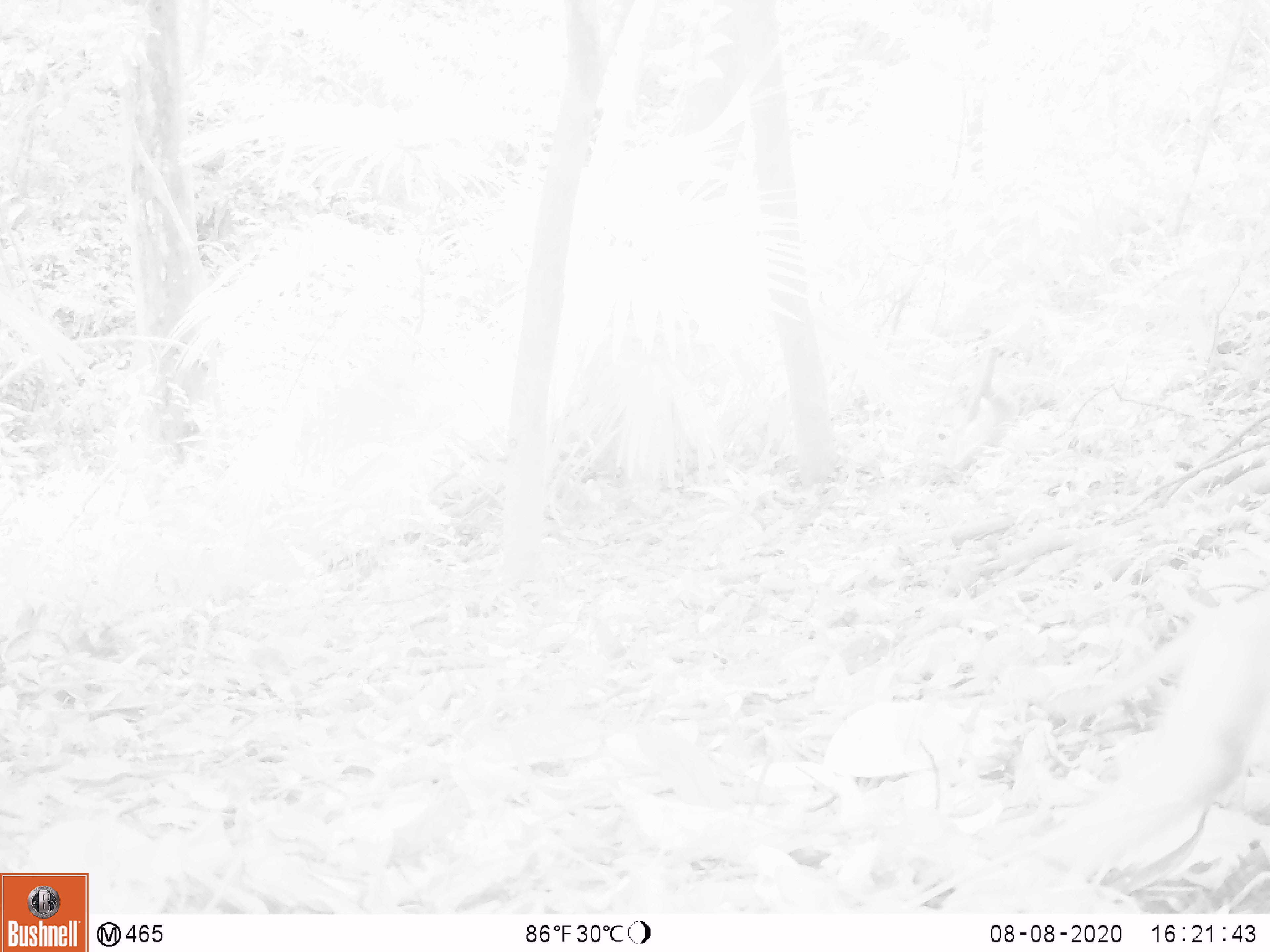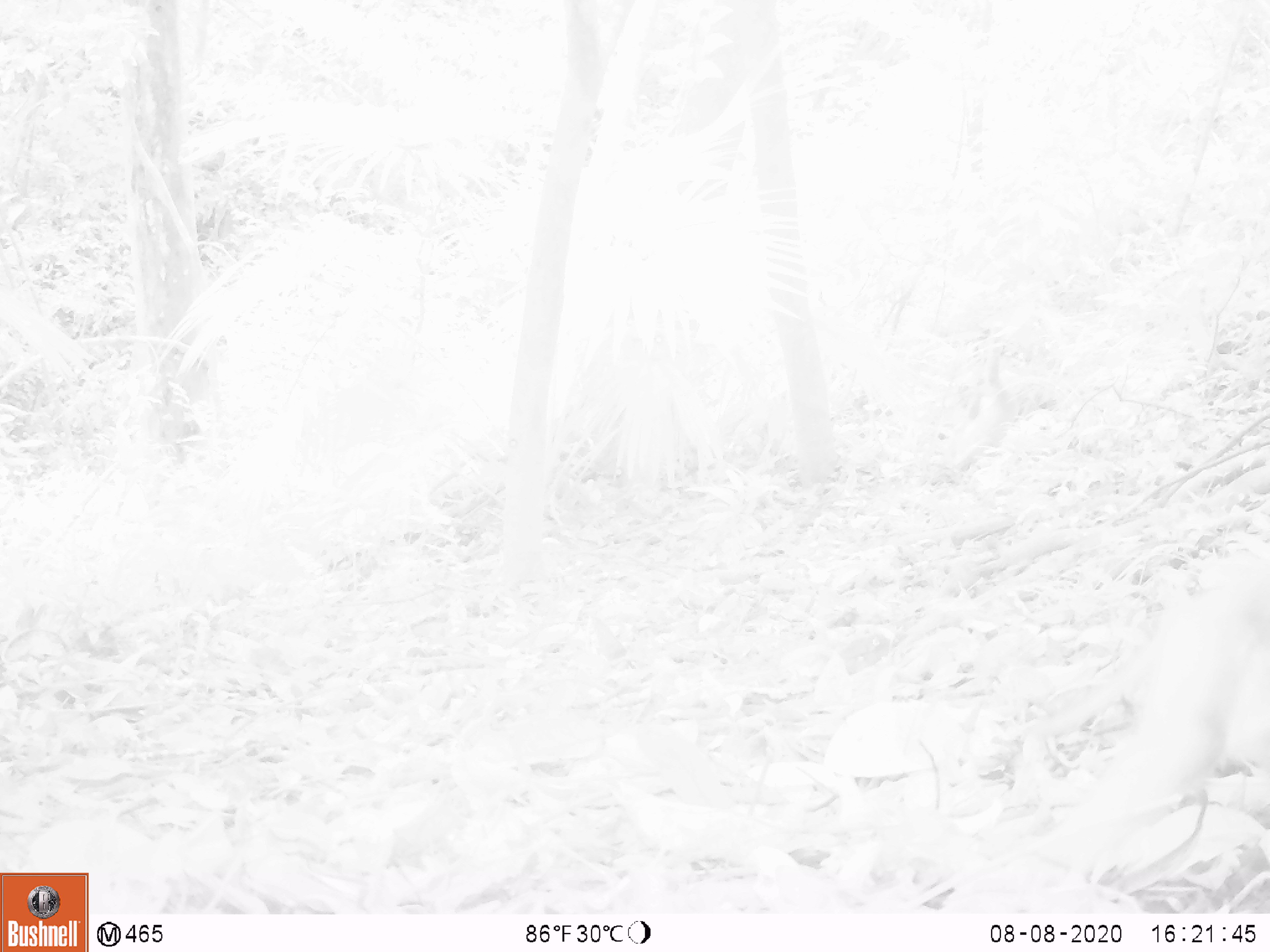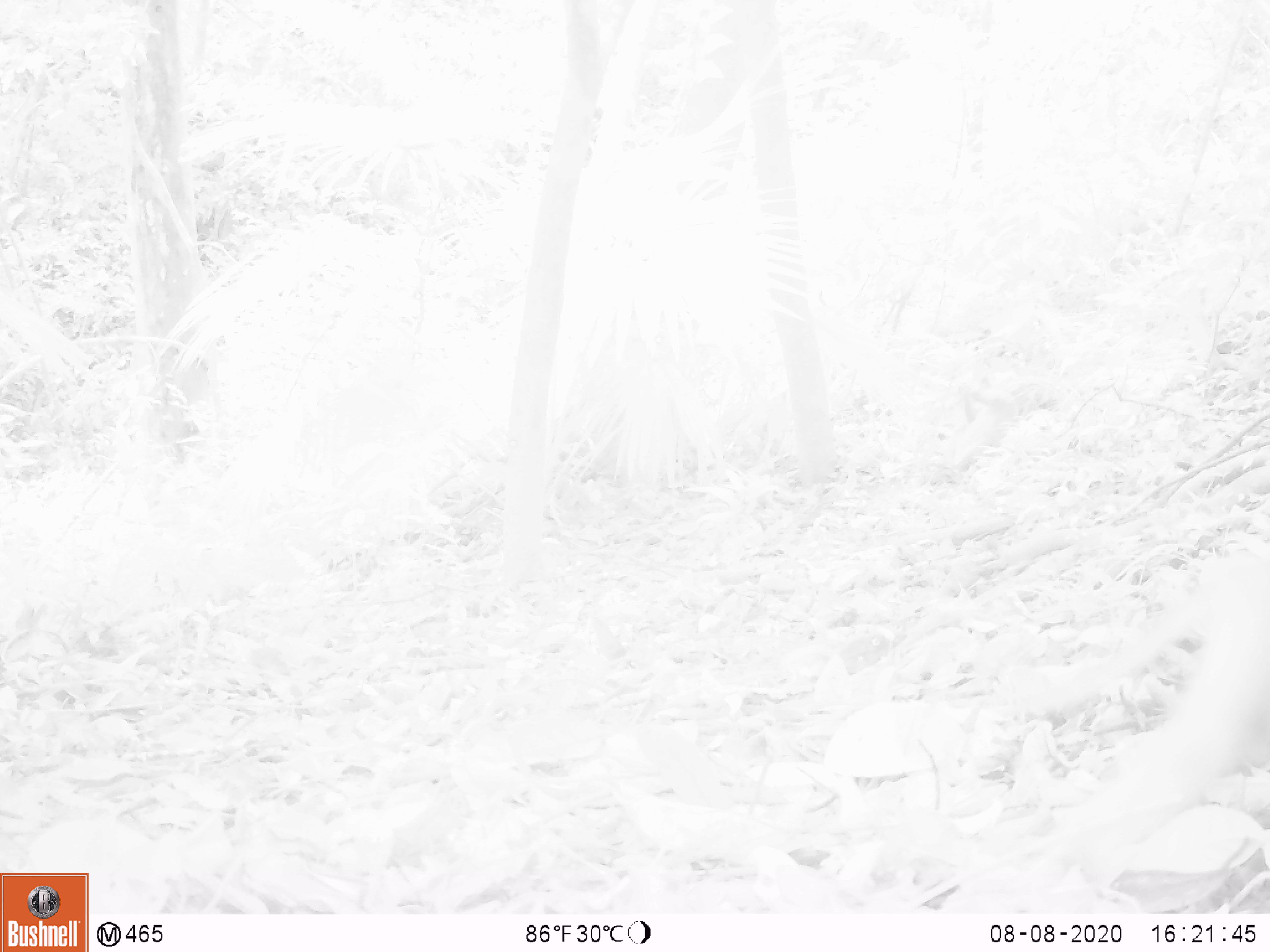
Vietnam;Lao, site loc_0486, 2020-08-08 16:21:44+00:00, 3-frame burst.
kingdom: Animalia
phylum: Chordata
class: Mammalia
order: Primates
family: Cercopithecidae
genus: Macaca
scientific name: Macaca nemestrina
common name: pig-tailed macaque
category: pig tailed macaque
Pig tailed macaque (pig-tailed macaque) (Macaca nemestrina). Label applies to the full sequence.